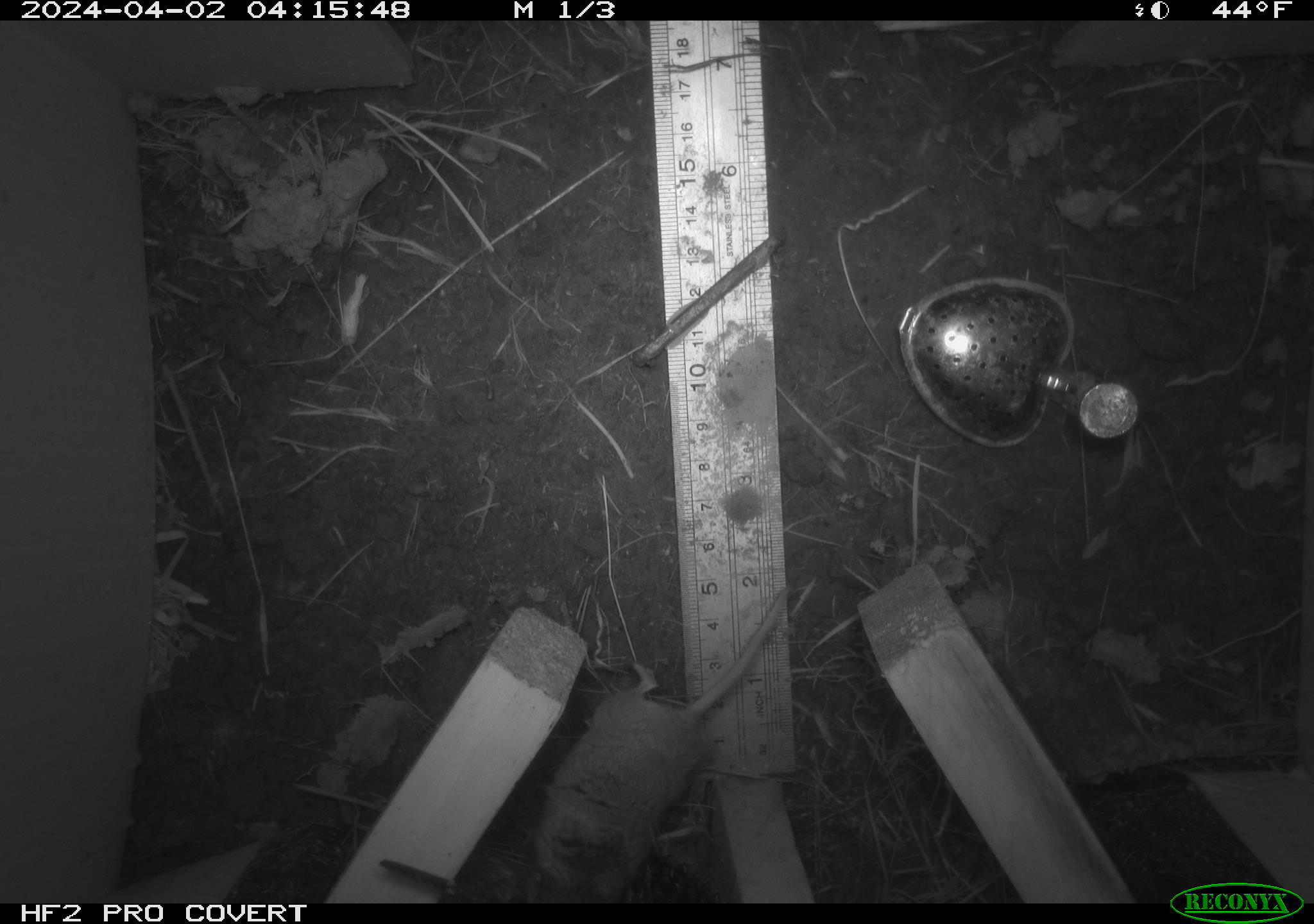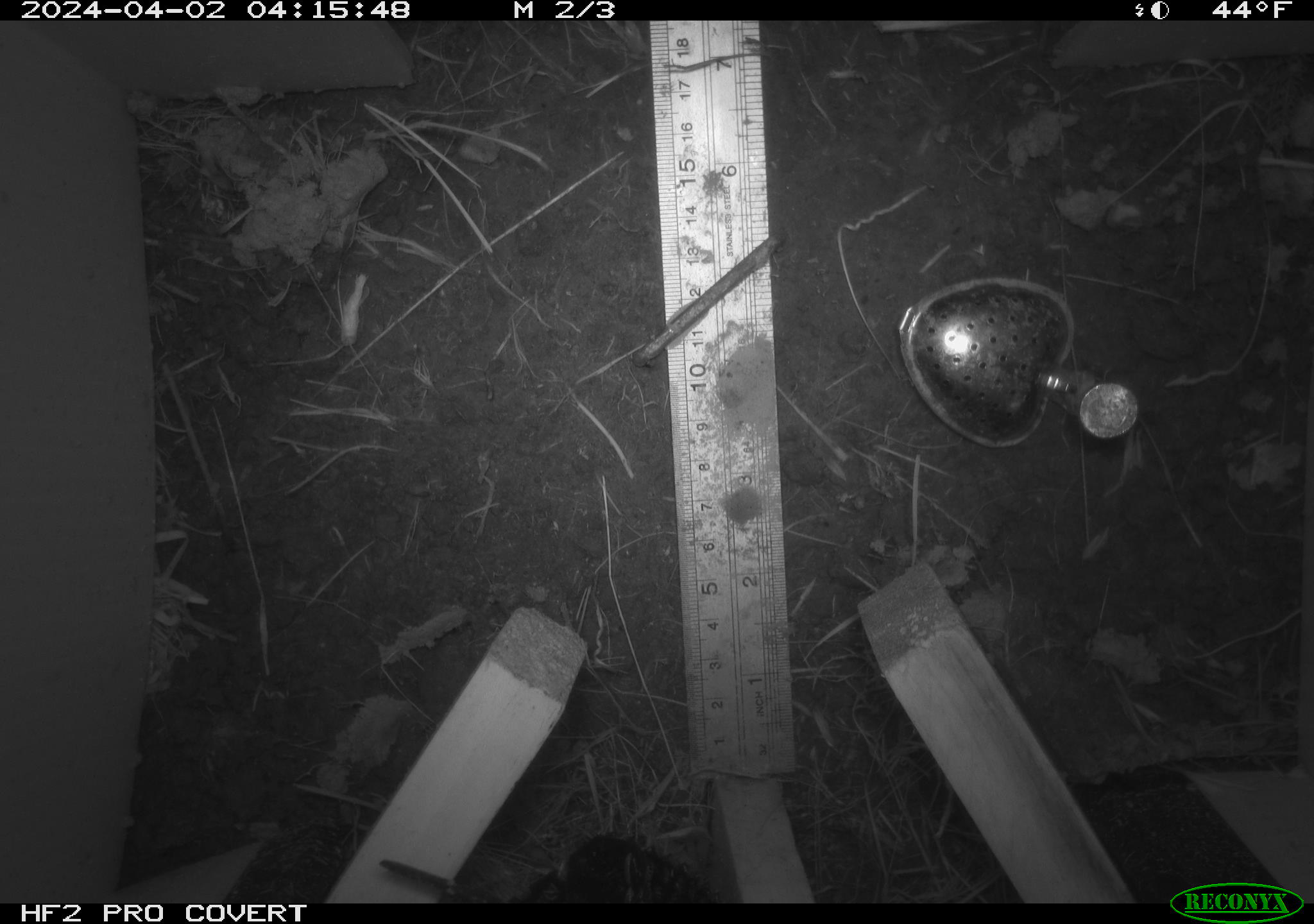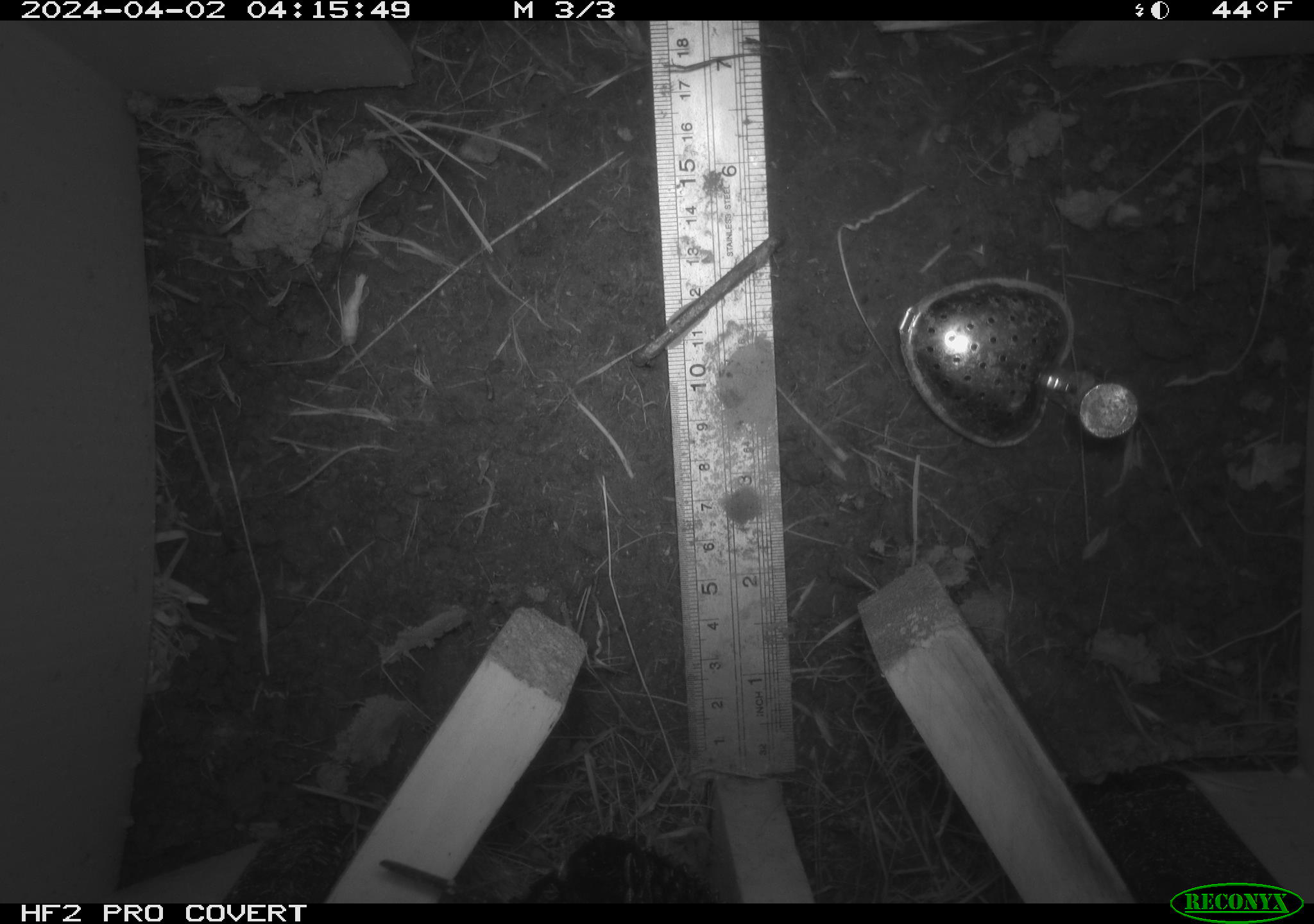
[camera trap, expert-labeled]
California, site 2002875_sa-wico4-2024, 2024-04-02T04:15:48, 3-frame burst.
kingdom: Animalia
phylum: Chordata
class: Mammalia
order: Rodentia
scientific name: Rodentia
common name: rodent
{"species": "rodent (Rodentia)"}